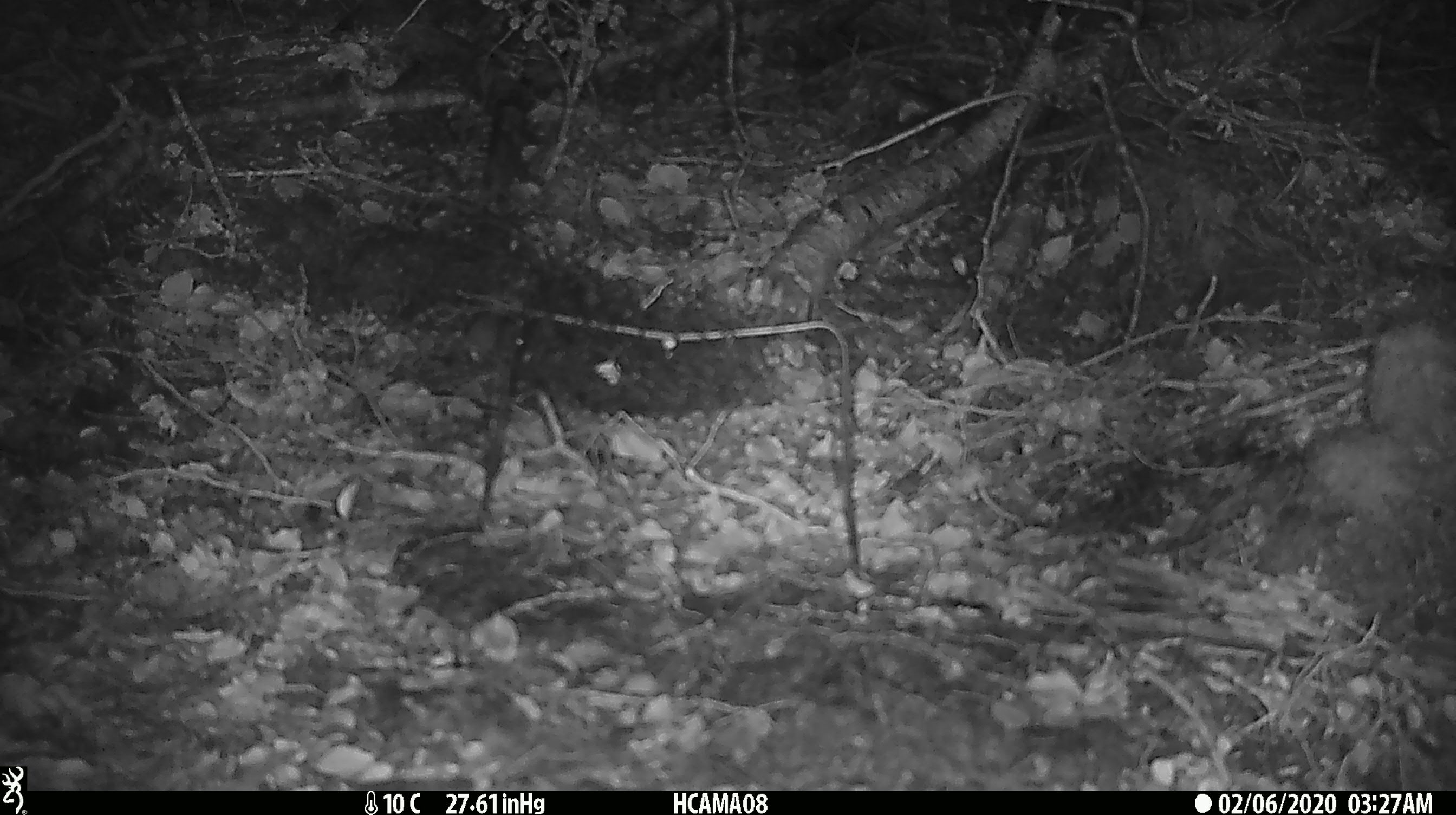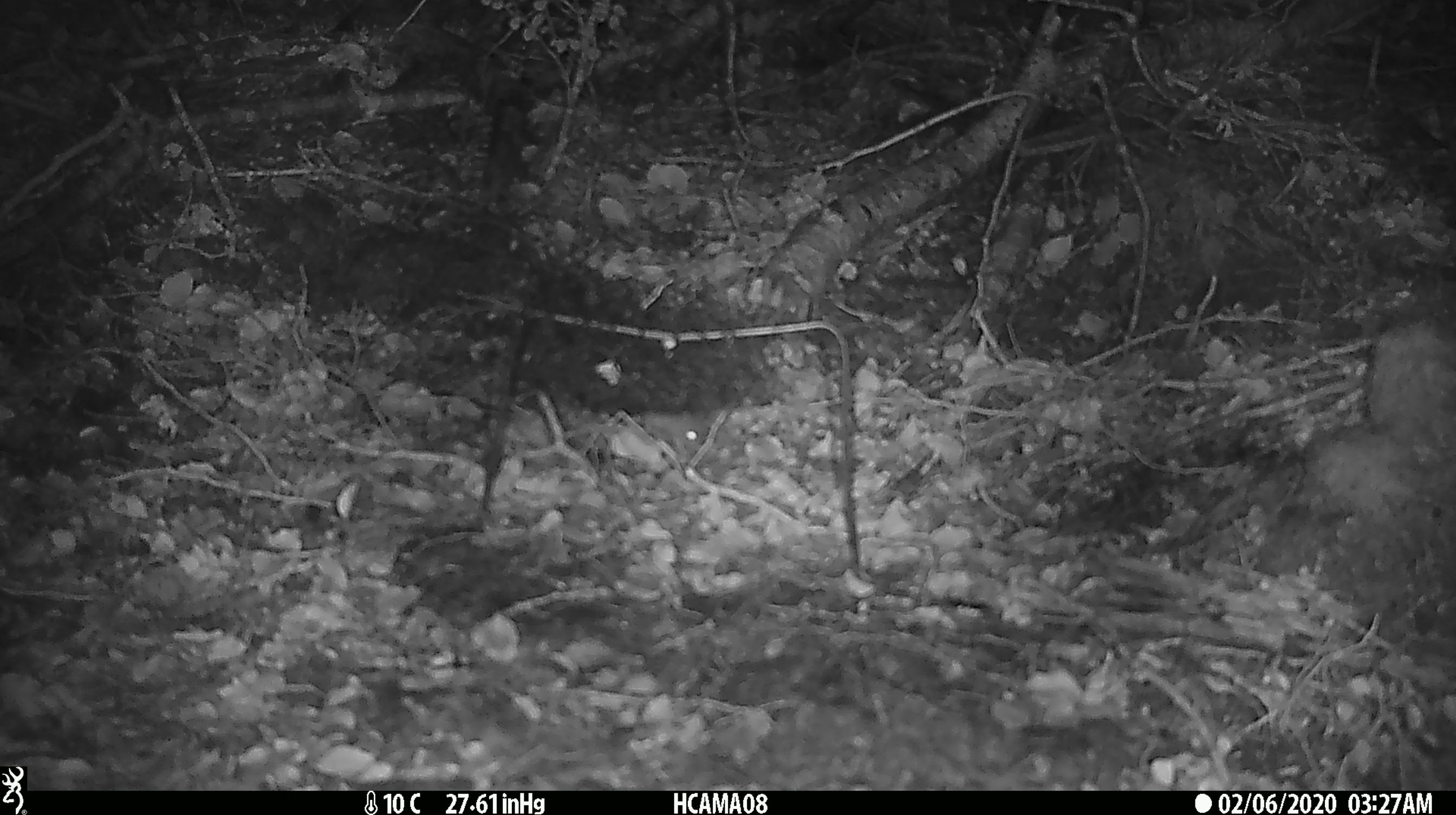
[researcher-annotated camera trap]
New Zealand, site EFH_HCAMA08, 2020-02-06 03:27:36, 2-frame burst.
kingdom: Animalia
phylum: Chordata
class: Mammalia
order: Rodentia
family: Muridae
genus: Mus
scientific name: Mus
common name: mouse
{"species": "mouse (Mus)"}